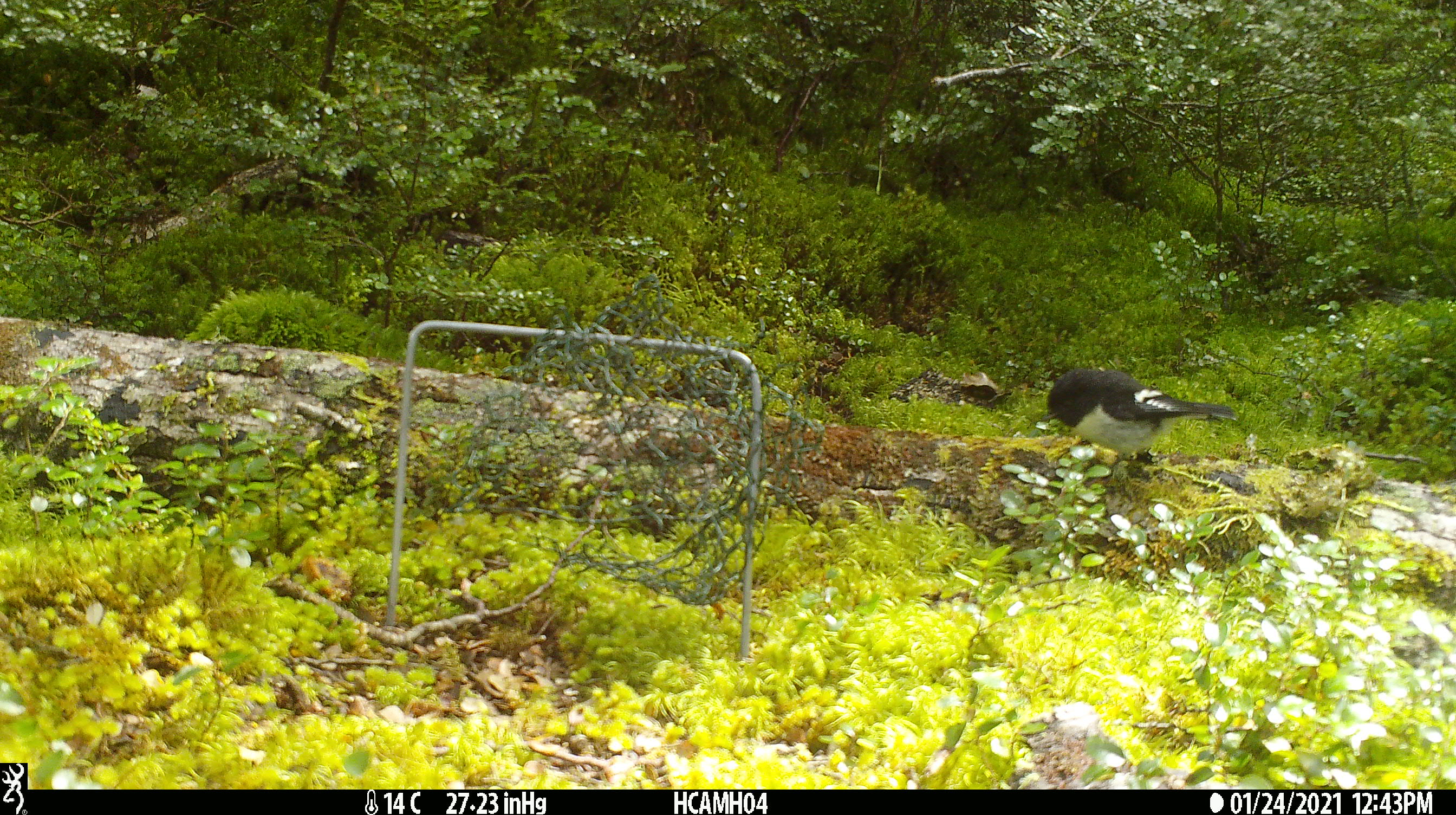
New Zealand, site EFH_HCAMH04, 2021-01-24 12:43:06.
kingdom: Animalia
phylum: Chordata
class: Aves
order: Passeriformes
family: Petroicidae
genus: Petroica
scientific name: Petroica macrocephala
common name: tomtit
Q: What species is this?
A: Tomtit (Petroica macrocephala).